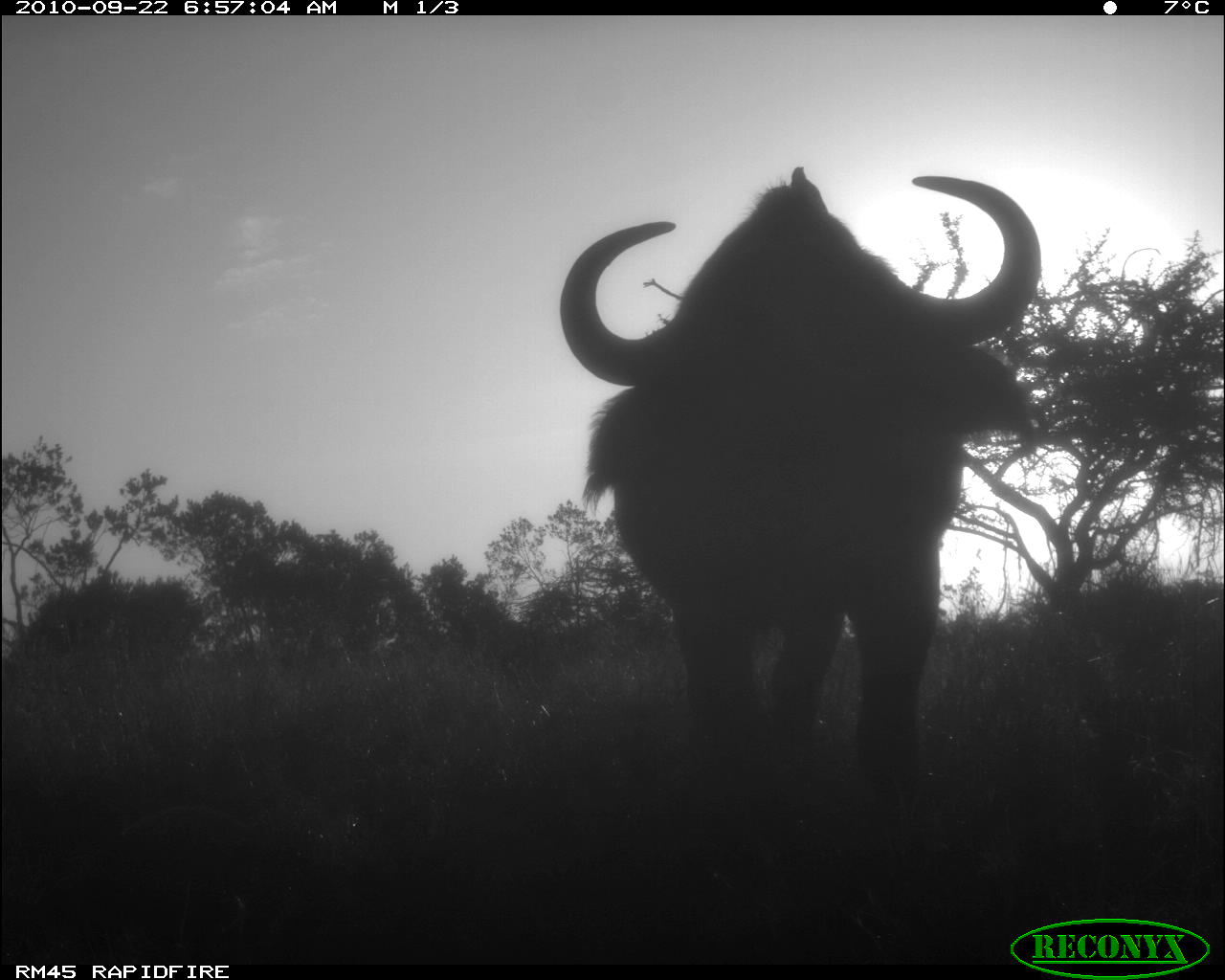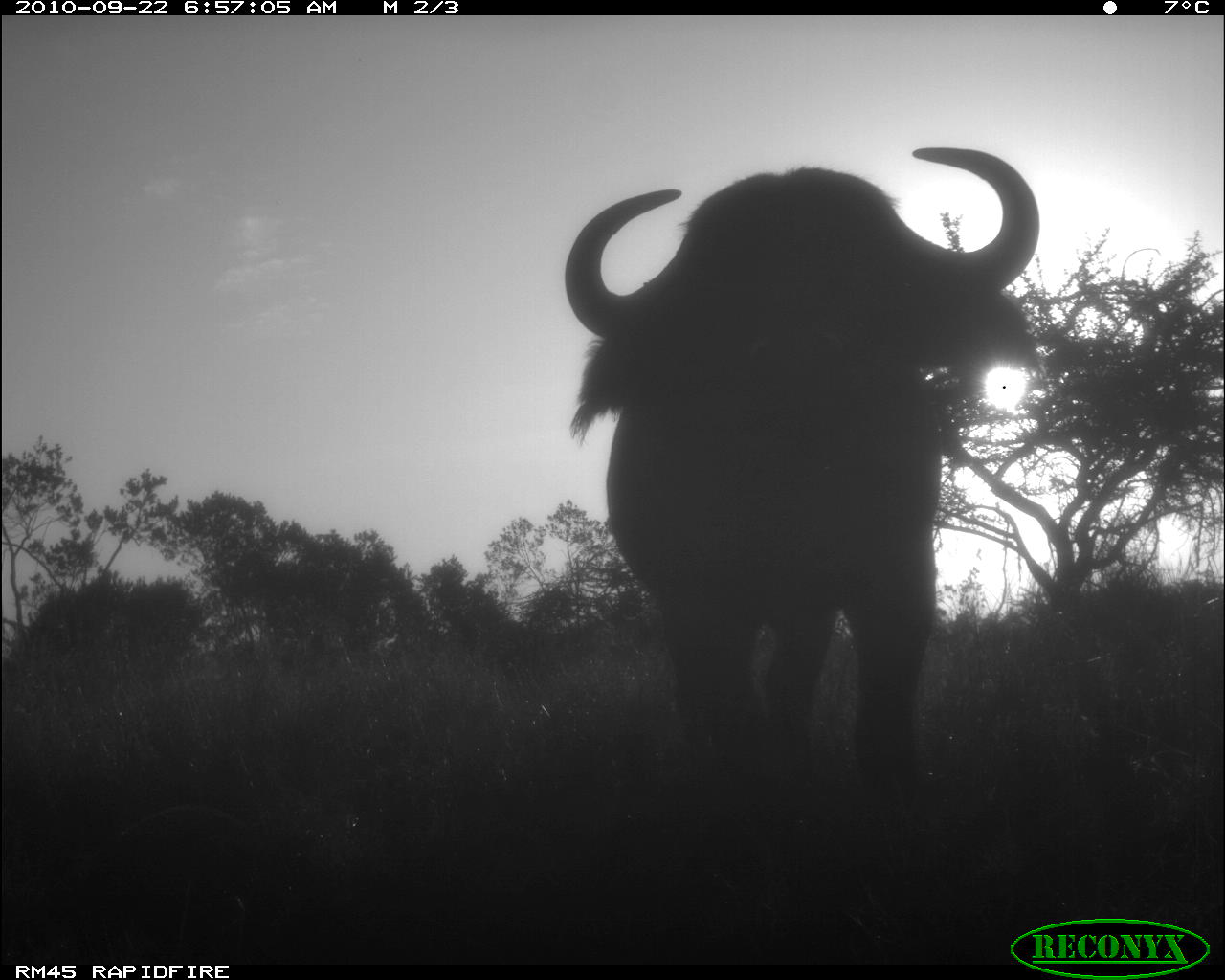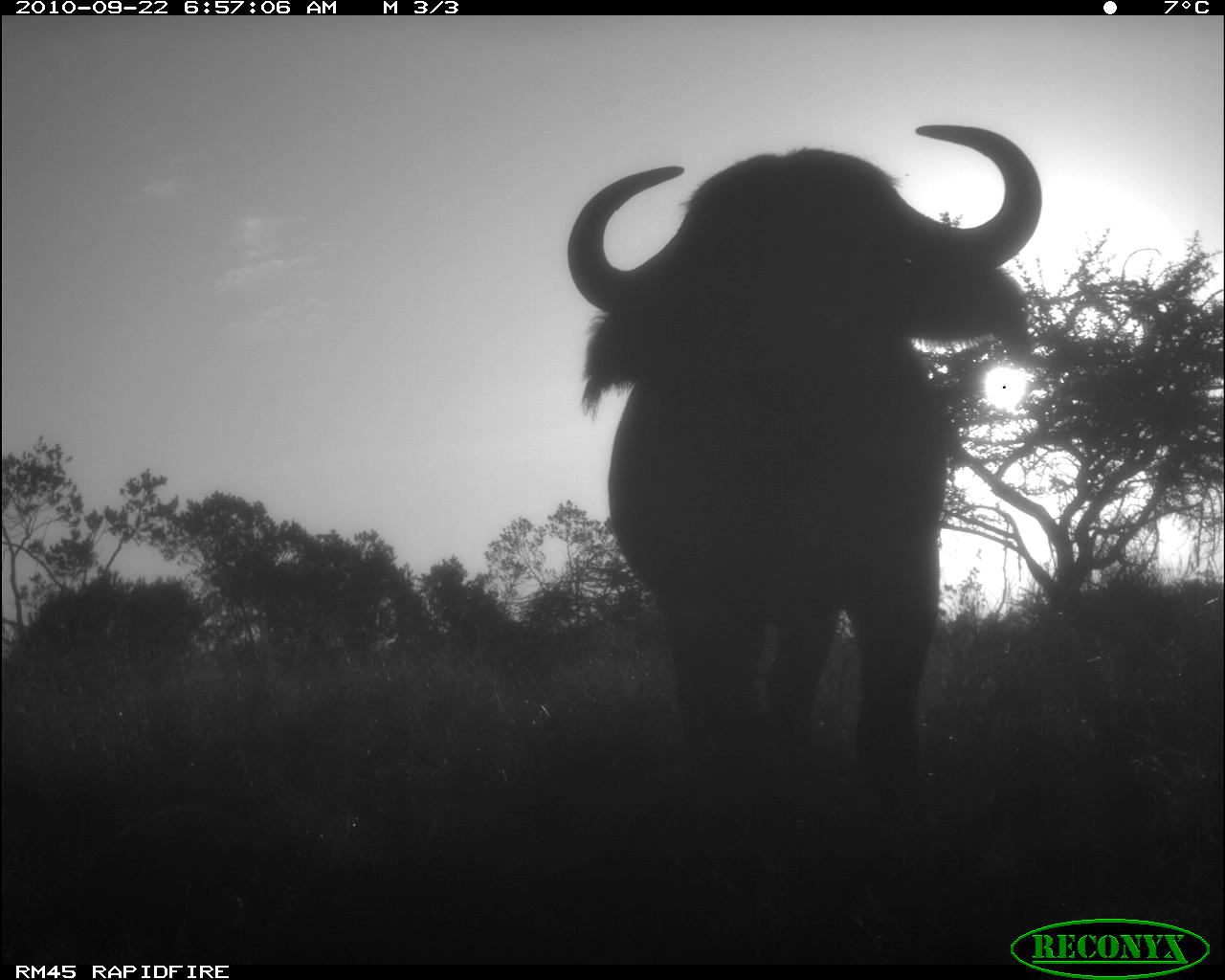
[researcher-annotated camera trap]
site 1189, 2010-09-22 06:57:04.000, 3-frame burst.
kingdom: Animalia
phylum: Chordata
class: Mammalia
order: Artiodactyla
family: Bovidae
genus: Syncerus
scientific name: Syncerus caffer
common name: african buffalo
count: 1